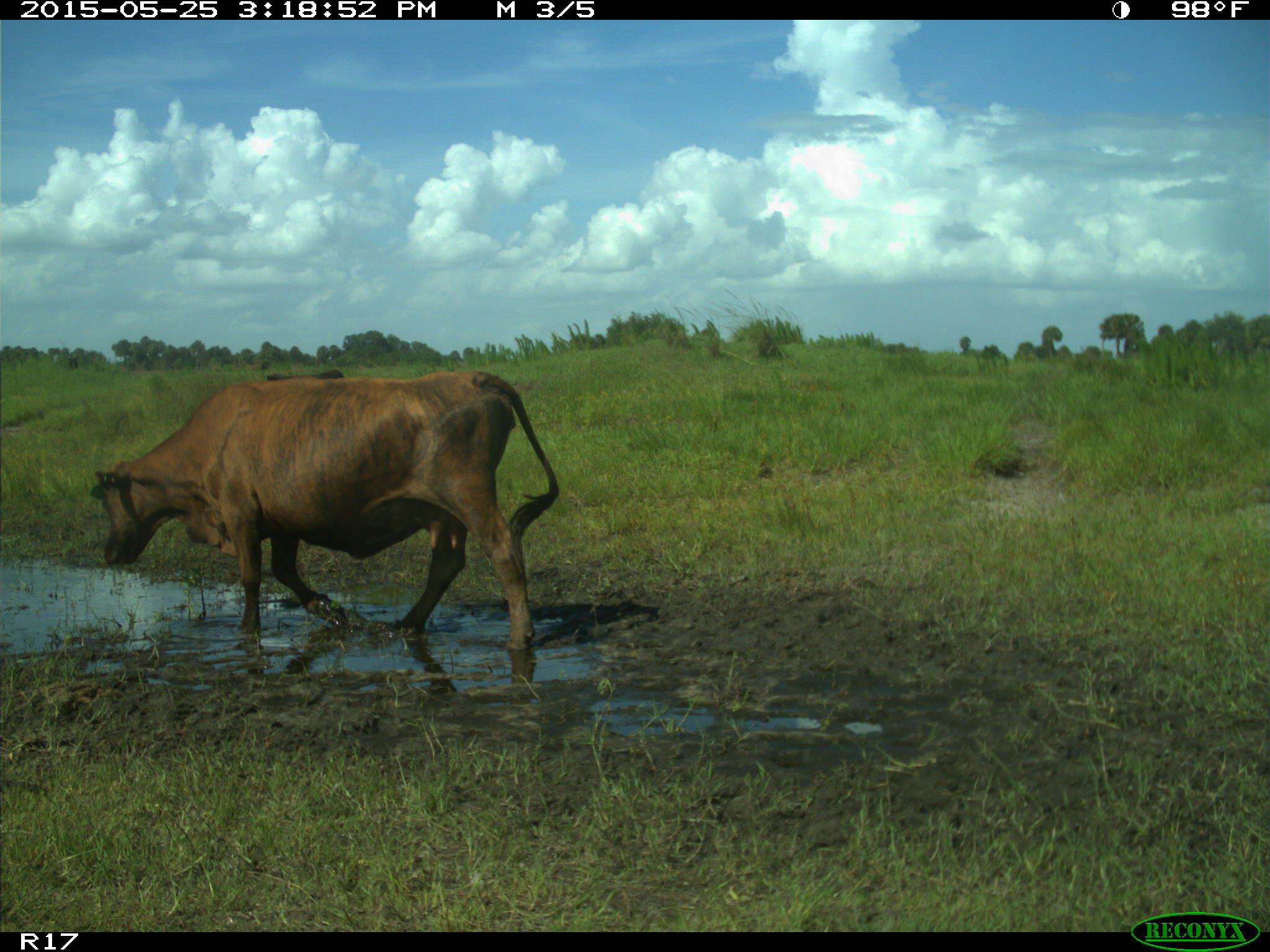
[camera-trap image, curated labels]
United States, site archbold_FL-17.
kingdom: Animalia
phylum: Chordata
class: Mammalia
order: Artiodactyla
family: Bovidae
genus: Bos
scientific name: Bos taurus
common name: domestic cow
Bos taurus (domestic cow).